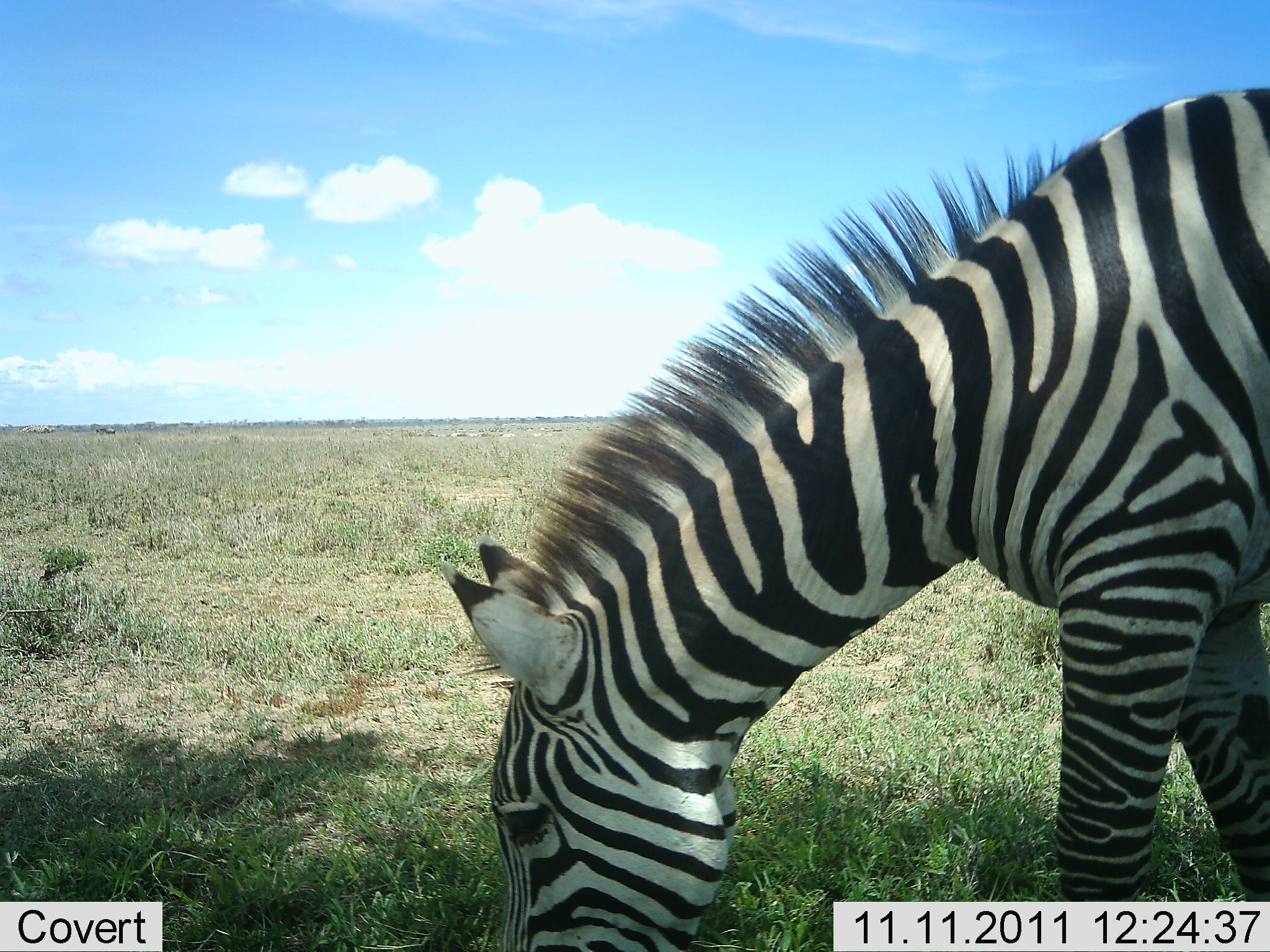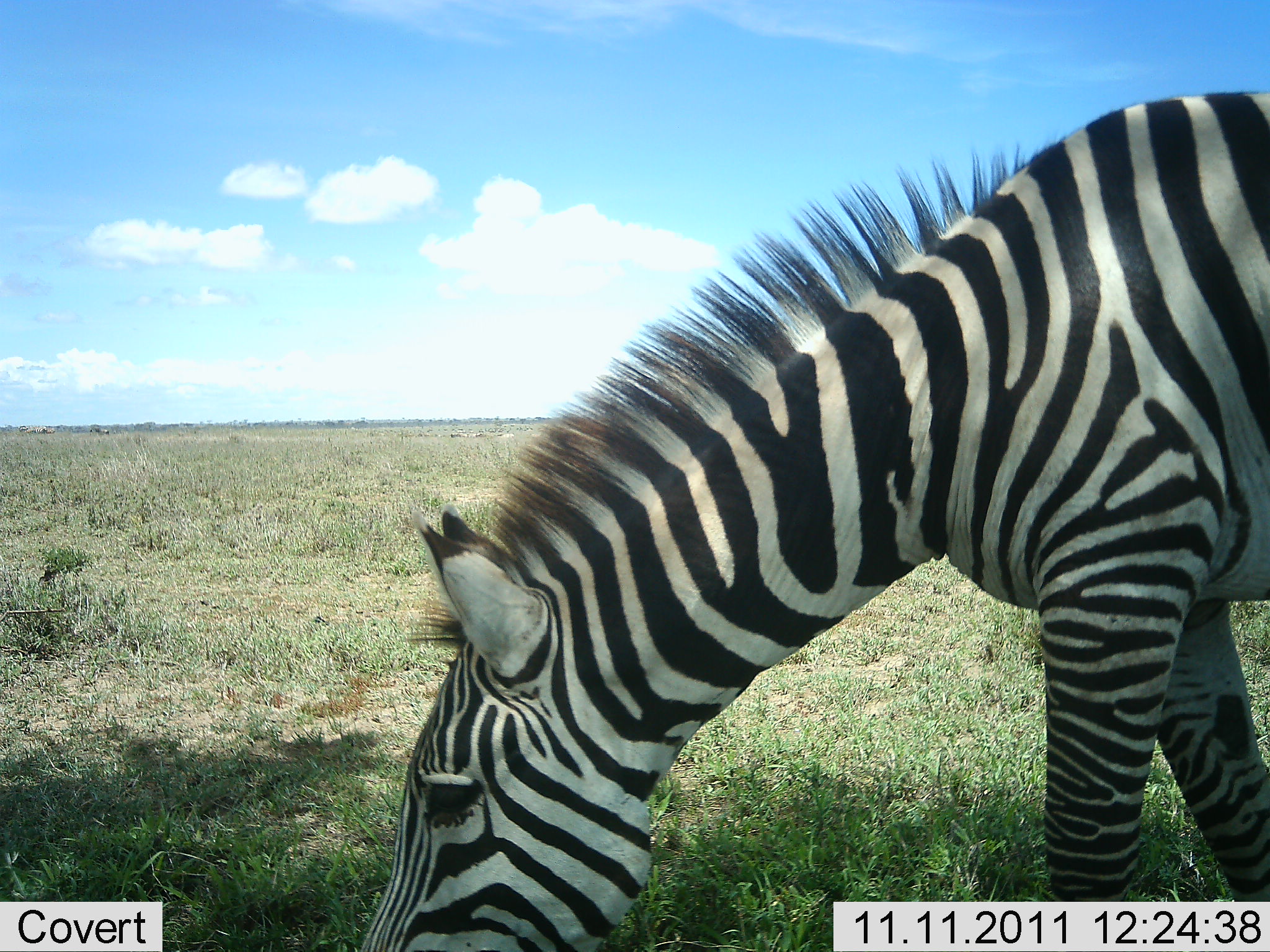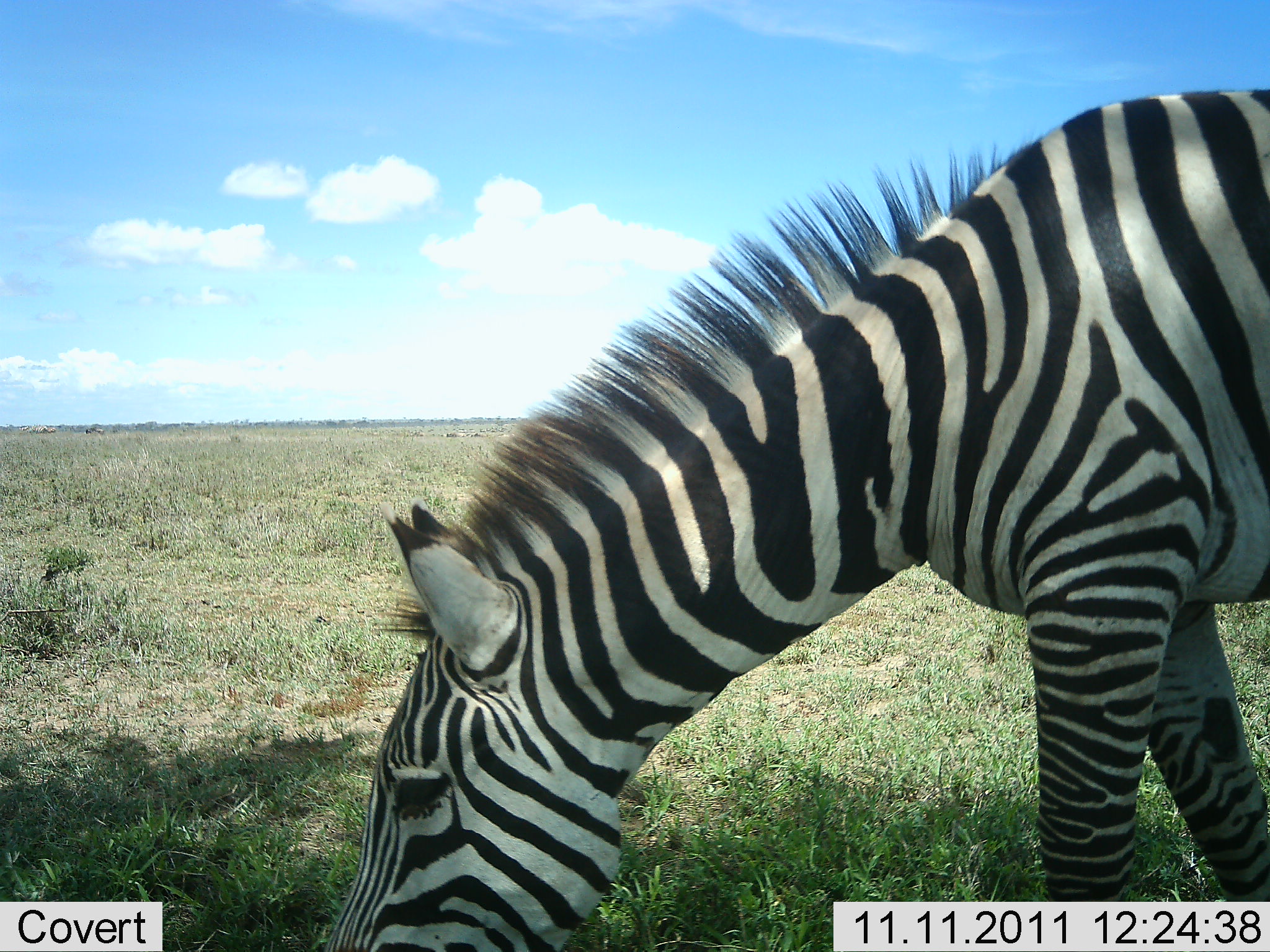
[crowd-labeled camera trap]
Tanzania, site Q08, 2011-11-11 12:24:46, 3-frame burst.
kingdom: Animalia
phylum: Chordata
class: Mammalia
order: Perissodactyla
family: Equidae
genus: Equus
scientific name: Equus quagga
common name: plains zebra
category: zebra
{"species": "zebra (plains zebra) (Equus quagga)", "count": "1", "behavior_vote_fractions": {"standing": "15%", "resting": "0%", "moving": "0%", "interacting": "0%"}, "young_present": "0%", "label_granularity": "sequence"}